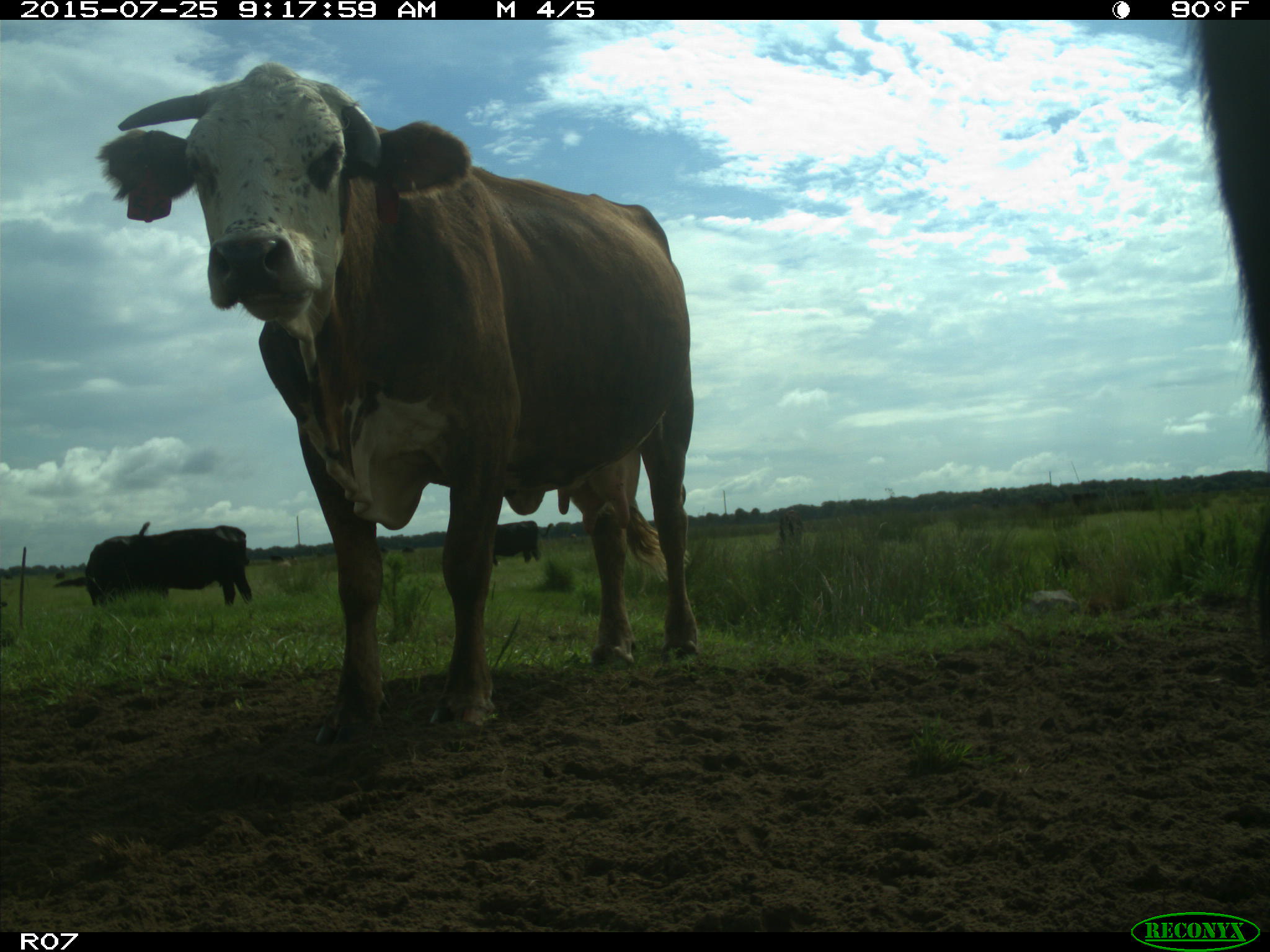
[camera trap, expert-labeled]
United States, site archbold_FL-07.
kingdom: Animalia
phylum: Chordata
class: Mammalia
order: Artiodactyla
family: Bovidae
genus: Bos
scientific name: Bos taurus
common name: domestic cow